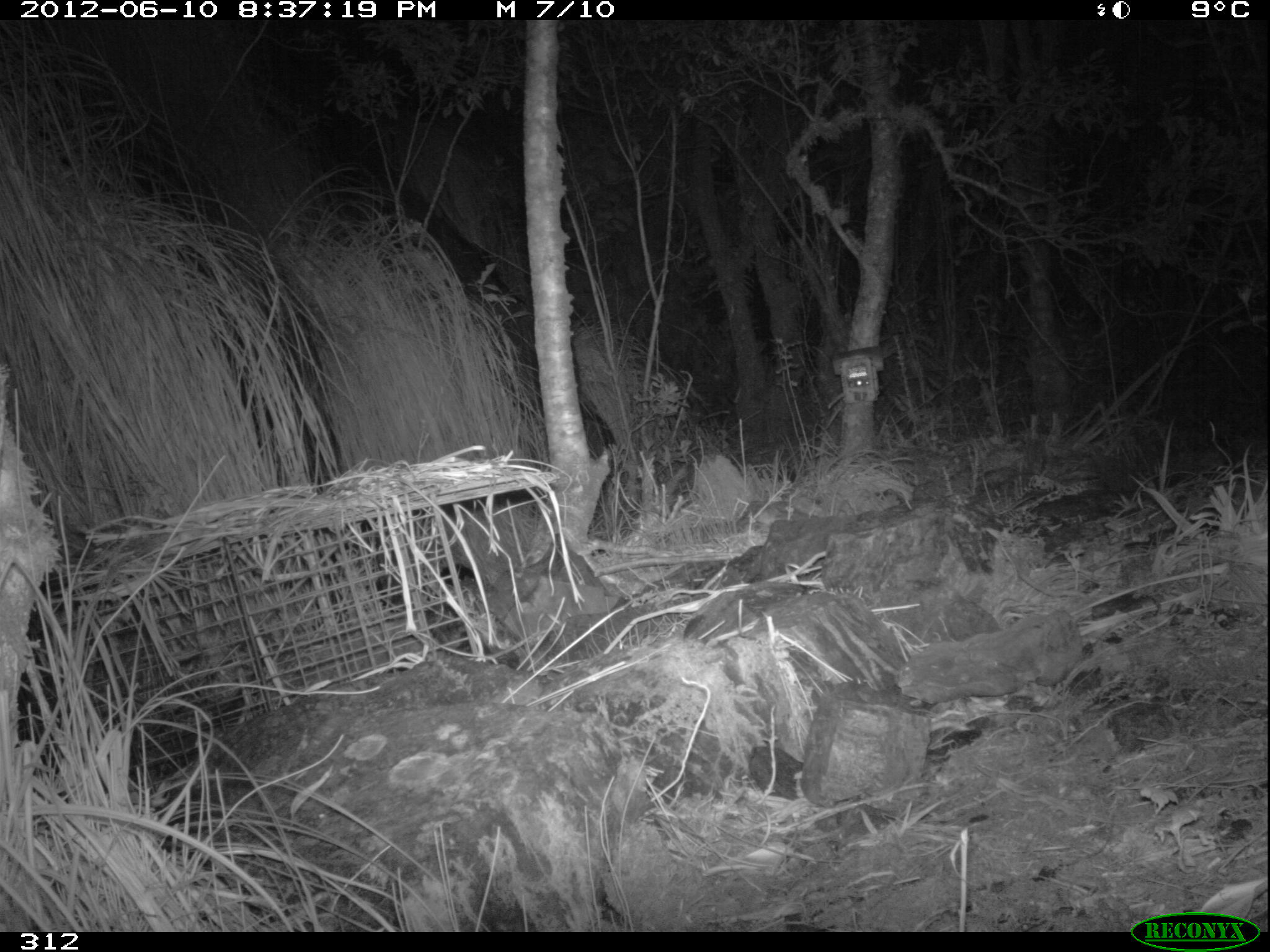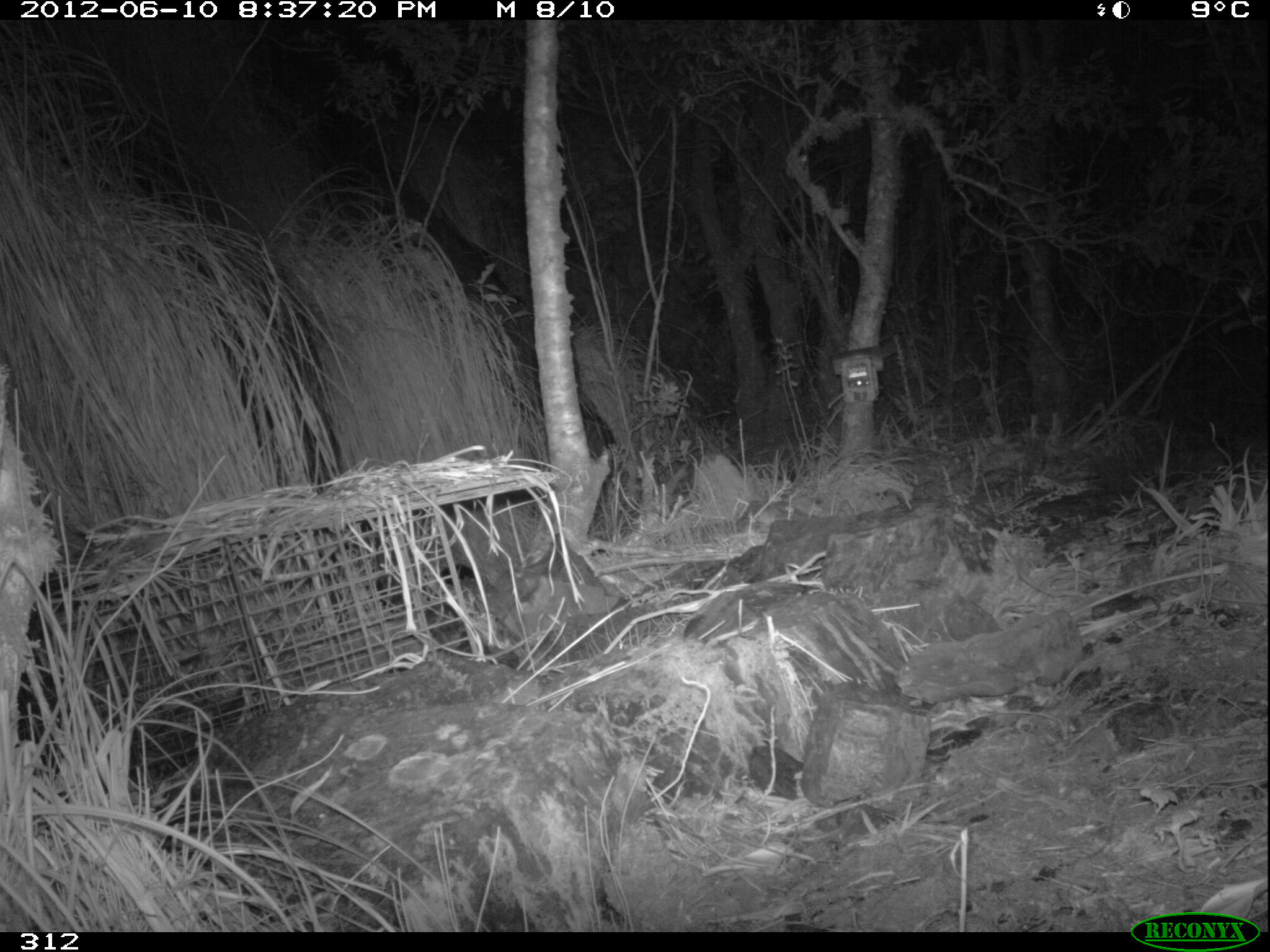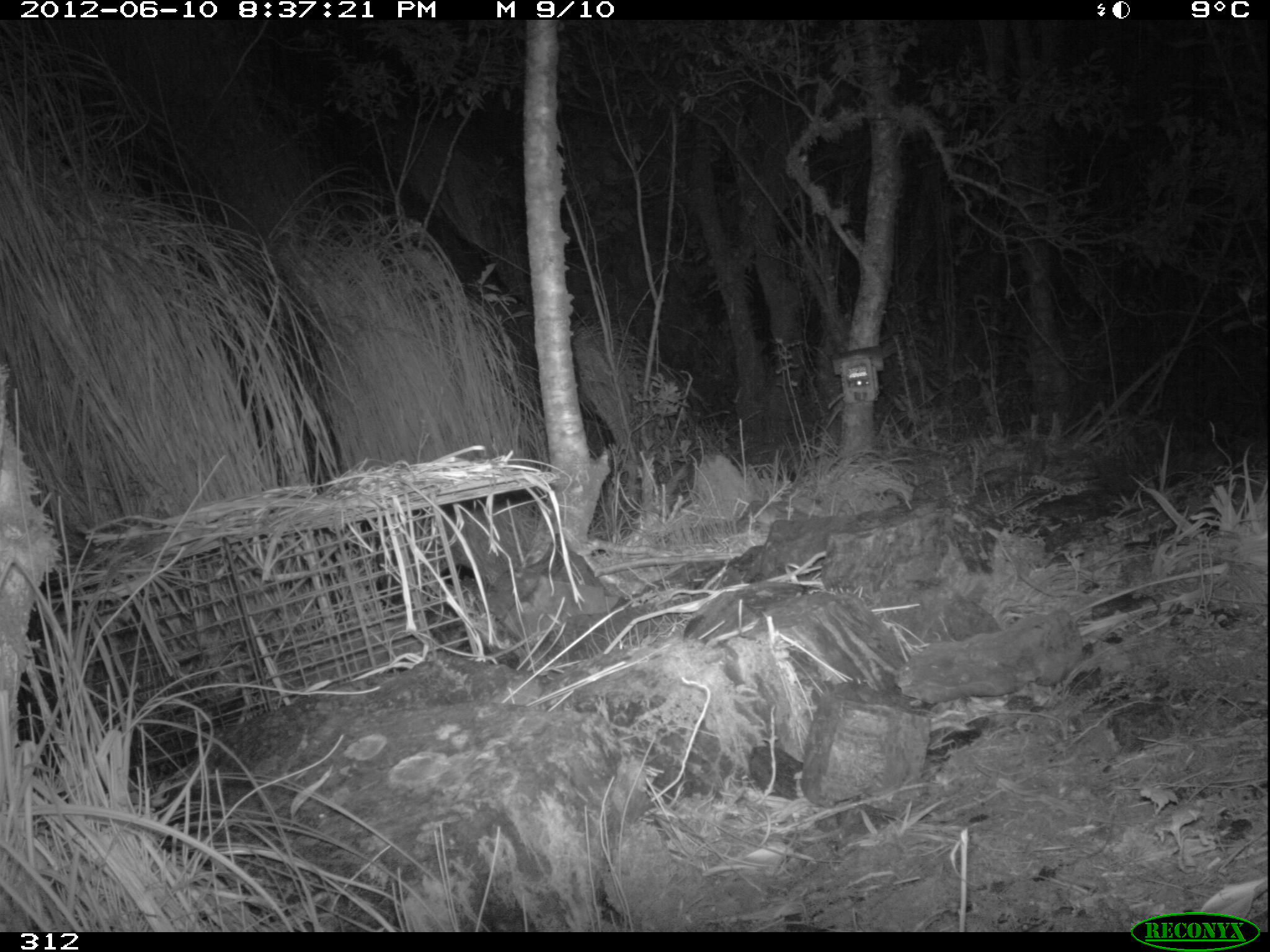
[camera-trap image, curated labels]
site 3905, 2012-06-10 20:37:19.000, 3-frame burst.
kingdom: Animalia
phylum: Chordata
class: Mammalia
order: Didelphimorphia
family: Didelphidae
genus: Didelphis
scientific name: Didelphis pernigra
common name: andean white-eared opossum